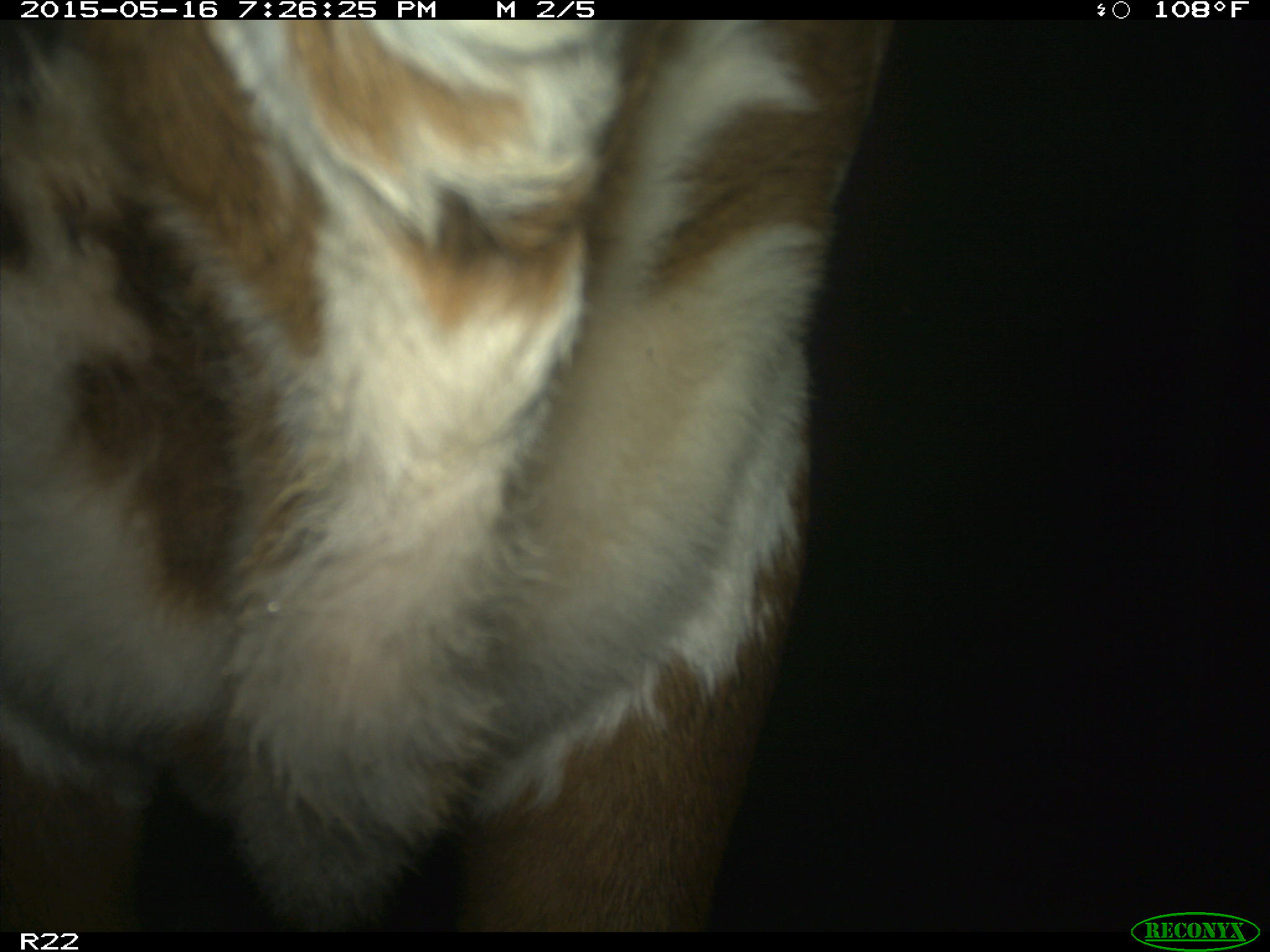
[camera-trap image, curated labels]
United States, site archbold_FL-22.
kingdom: Animalia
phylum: Chordata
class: Mammalia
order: Artiodactyla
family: Bovidae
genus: Bos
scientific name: Bos taurus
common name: domestic cow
Bos taurus (domestic cow).